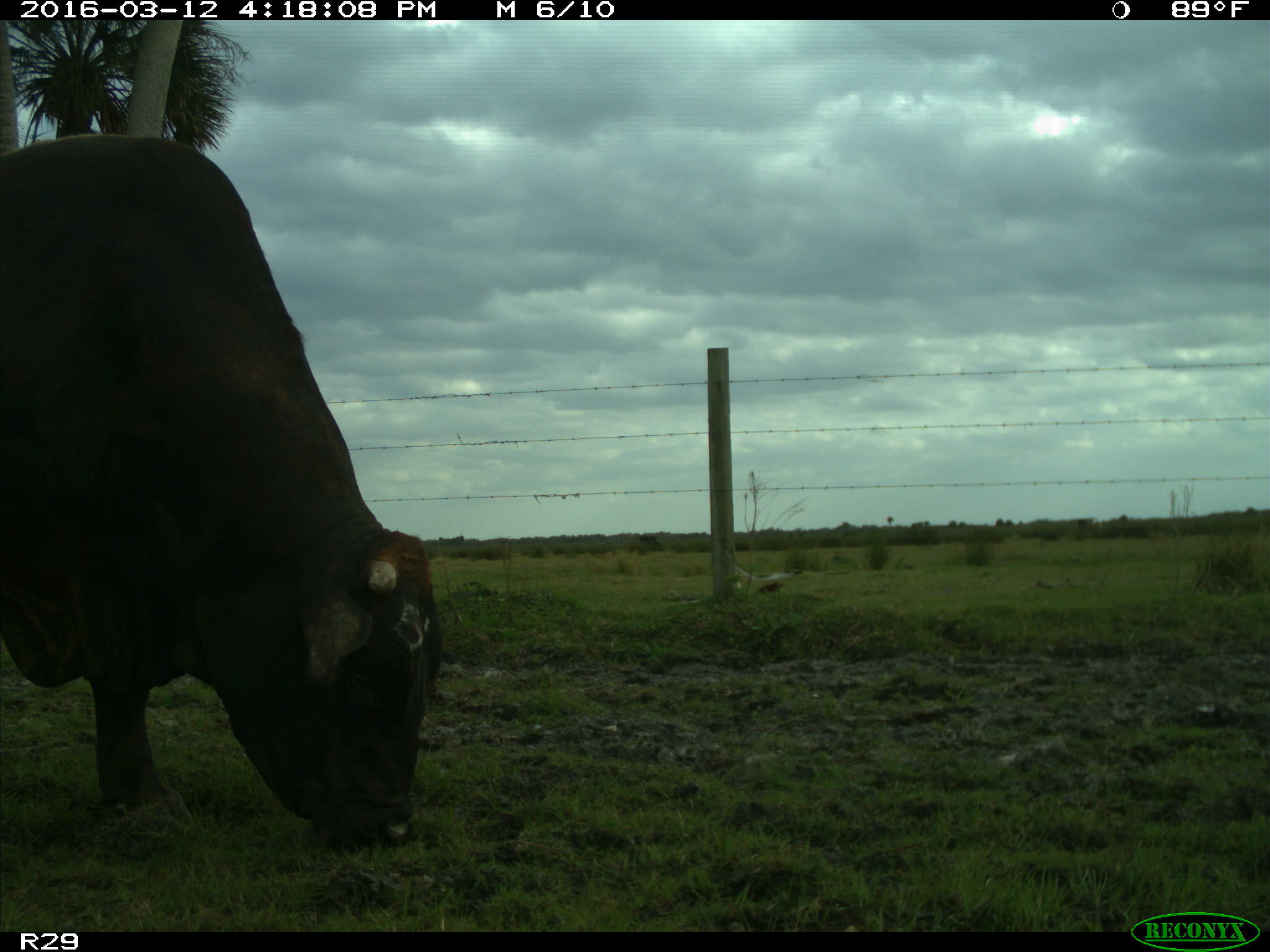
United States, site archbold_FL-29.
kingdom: Animalia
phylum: Chordata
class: Mammalia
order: Artiodactyla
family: Bovidae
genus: Bos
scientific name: Bos taurus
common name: domestic cow